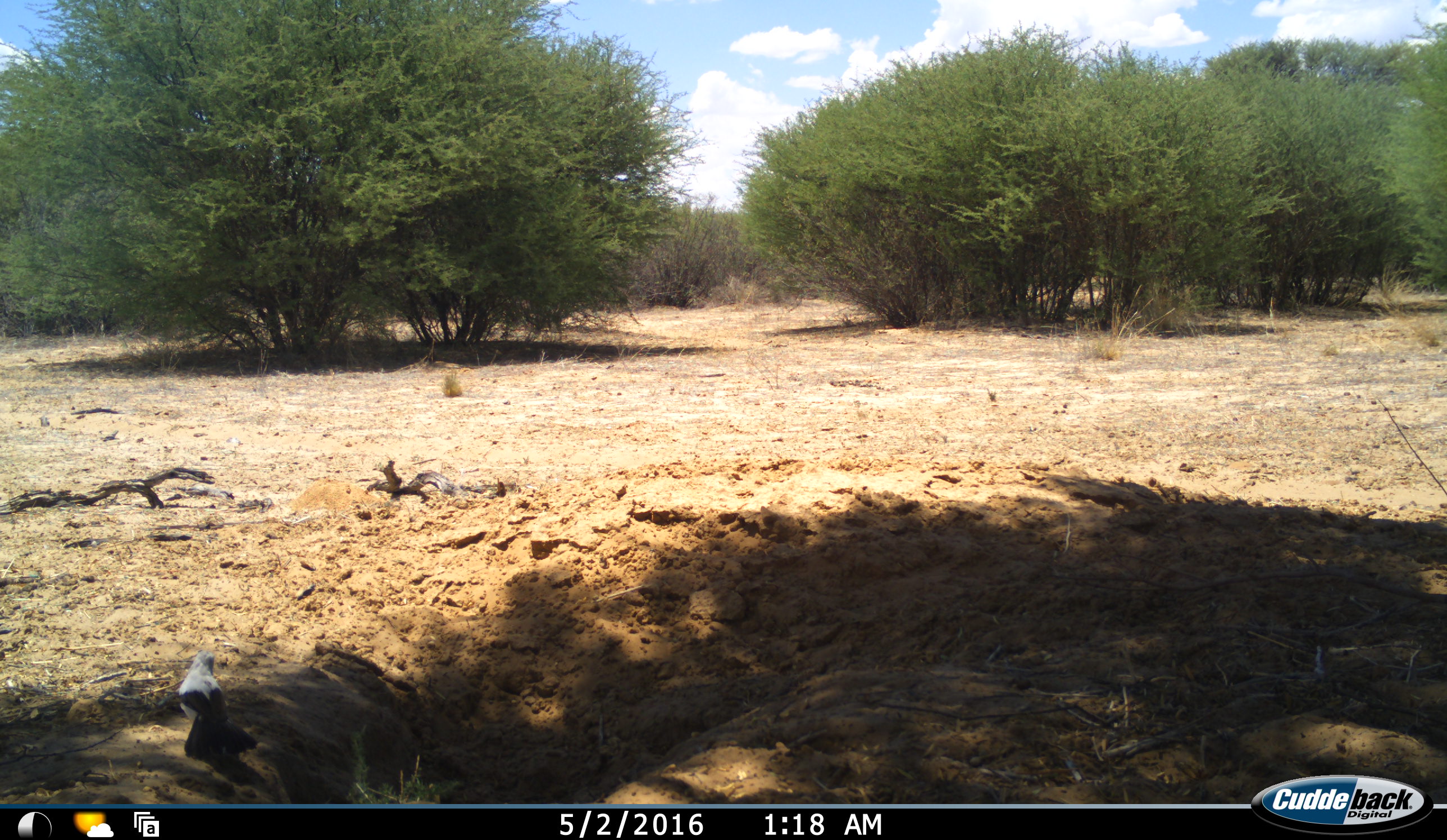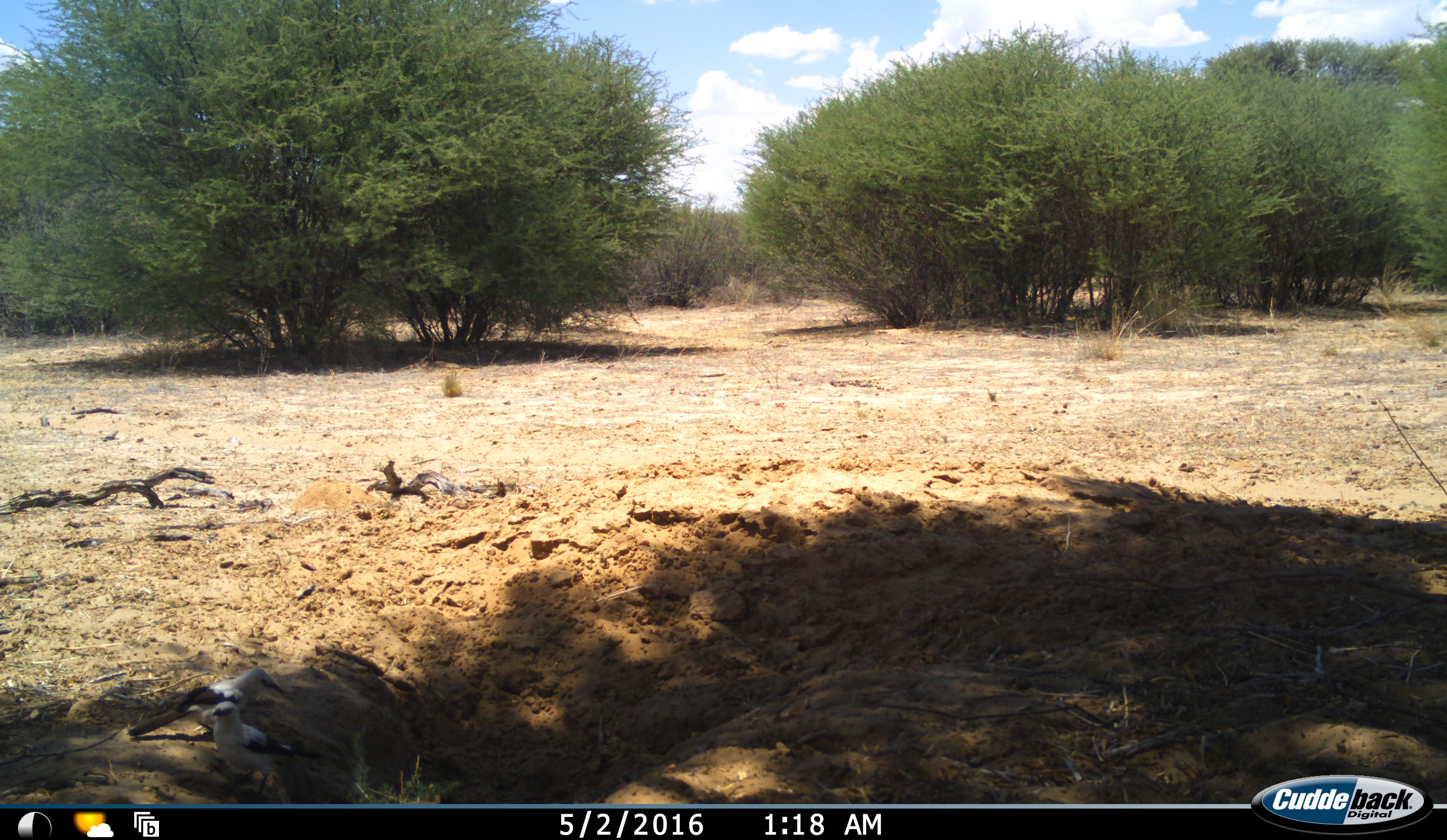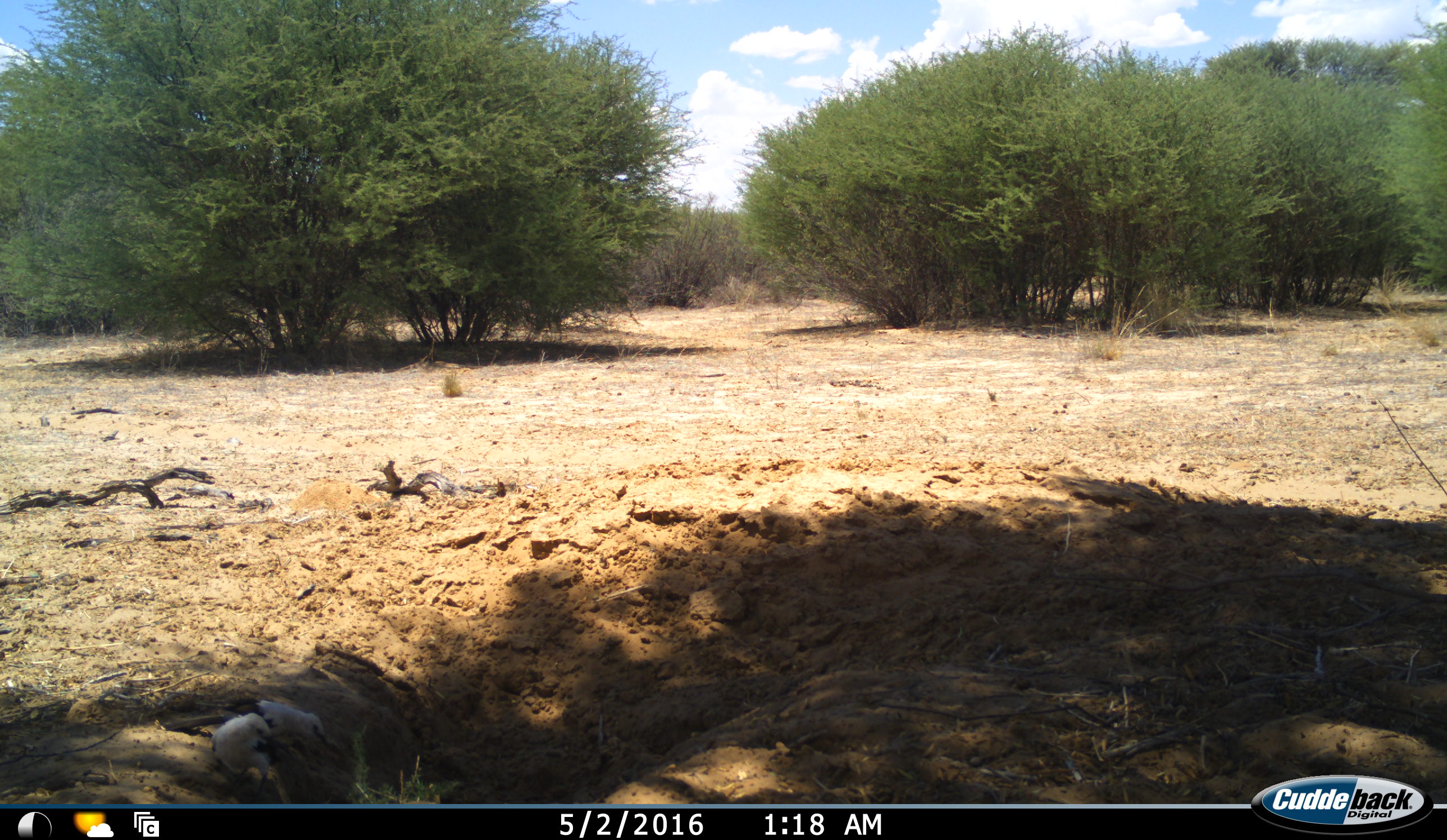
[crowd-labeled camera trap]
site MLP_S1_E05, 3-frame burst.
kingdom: Animalia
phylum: Chordata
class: Aves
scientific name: Aves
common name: bird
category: birdother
Birdother (bird) (Aves), count 2. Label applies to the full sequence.